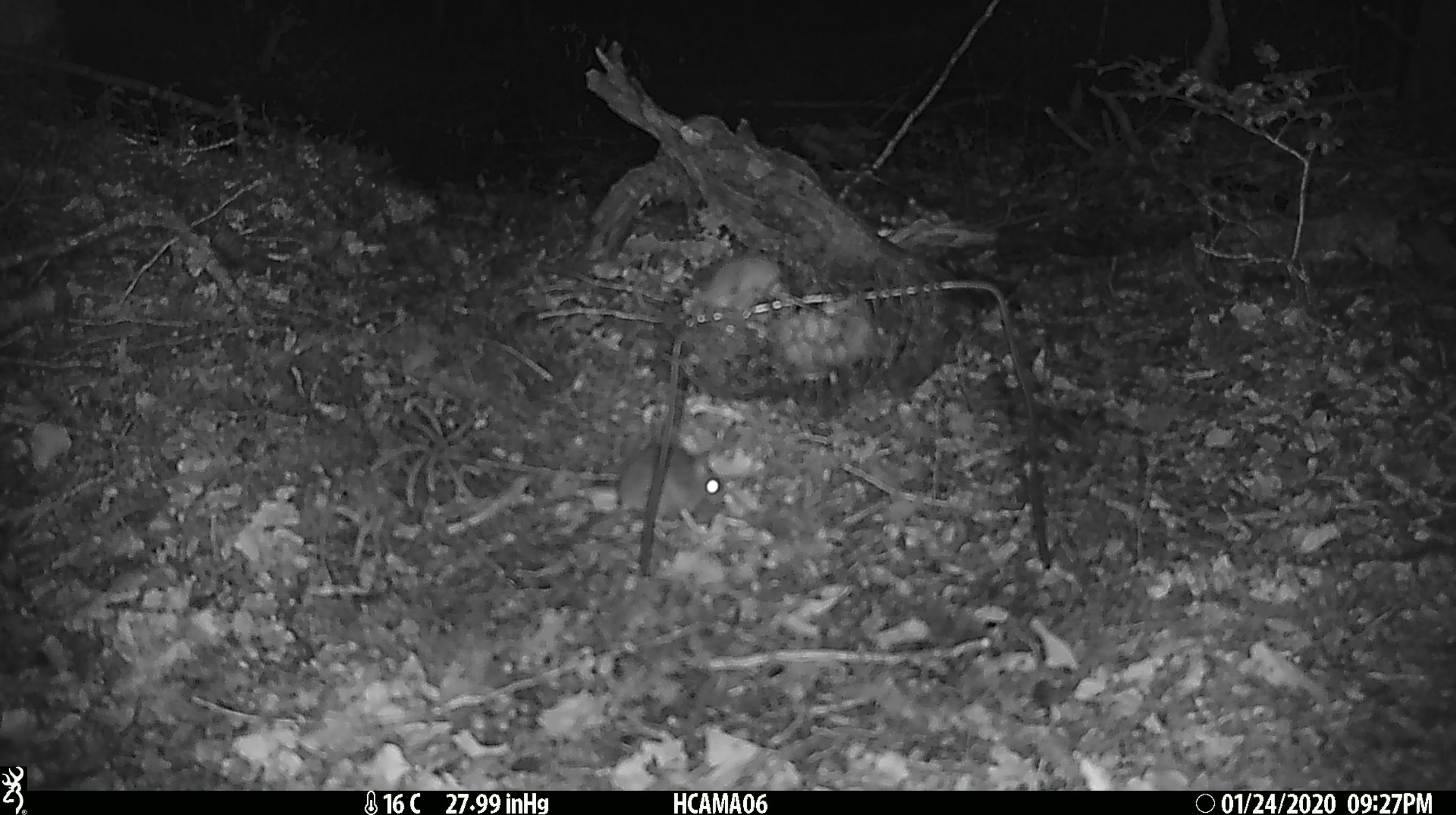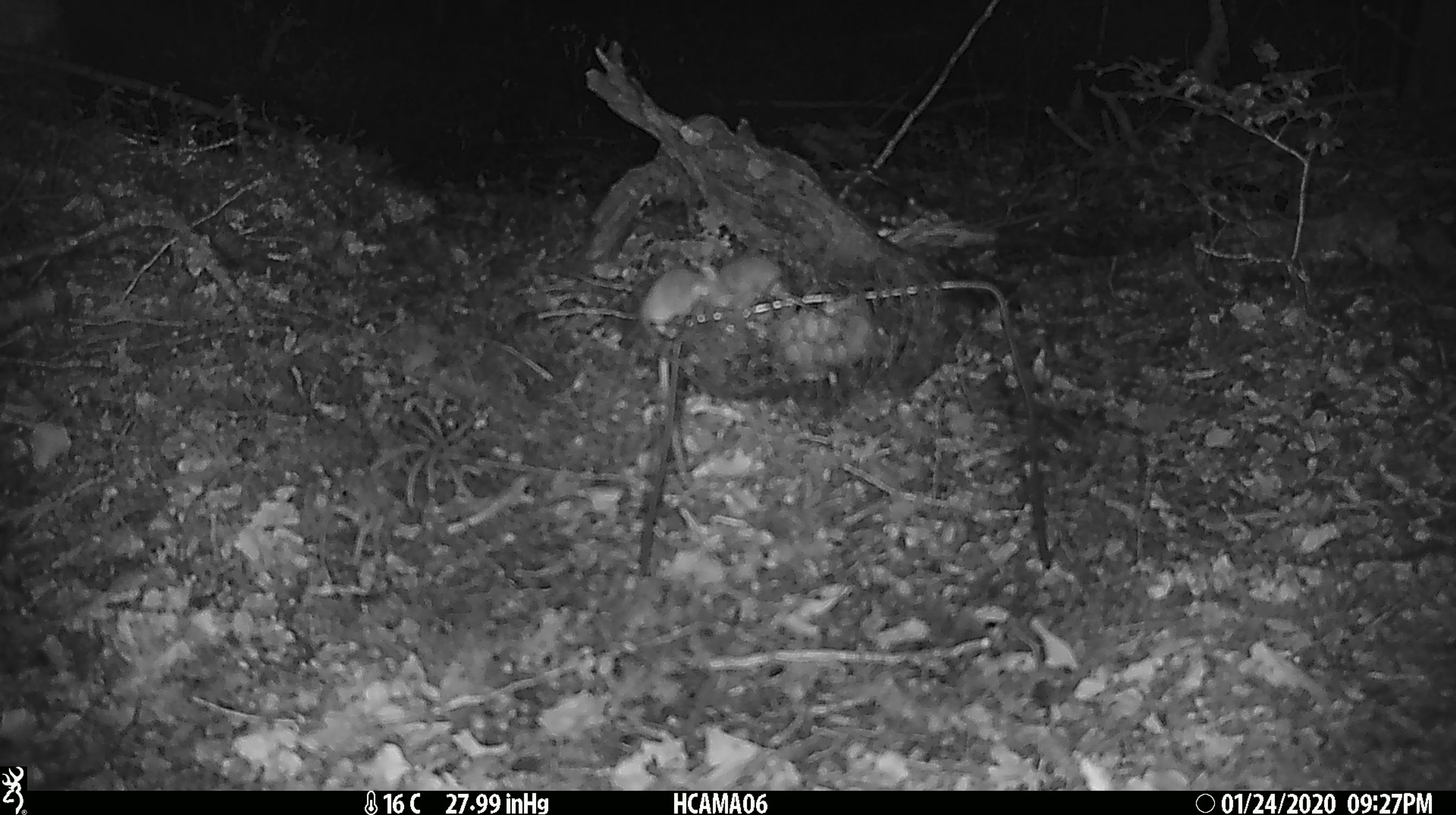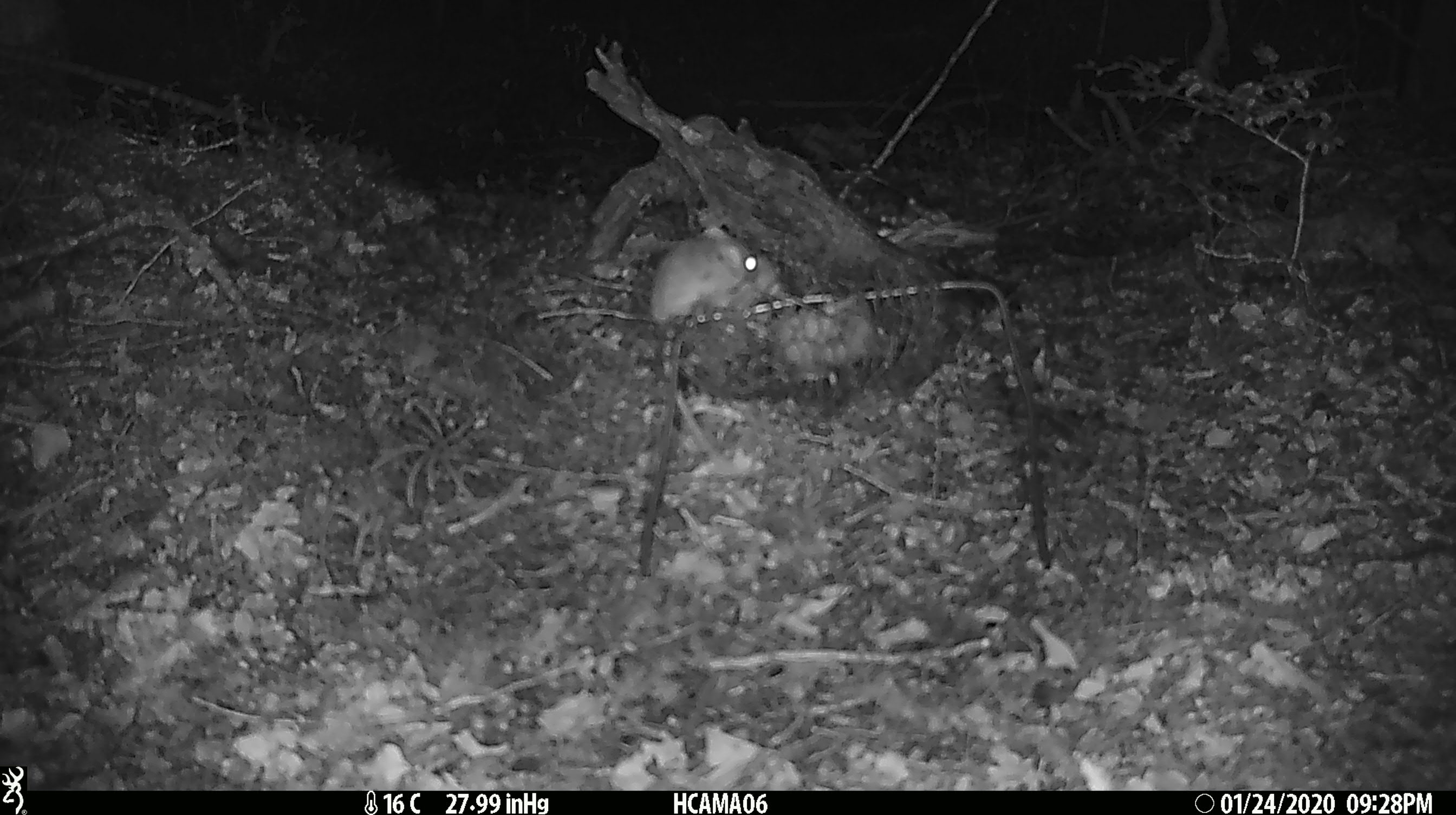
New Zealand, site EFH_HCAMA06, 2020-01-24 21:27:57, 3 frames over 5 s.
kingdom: Animalia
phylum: Chordata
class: Mammalia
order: Rodentia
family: Muridae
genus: Mus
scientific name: Mus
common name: mouse